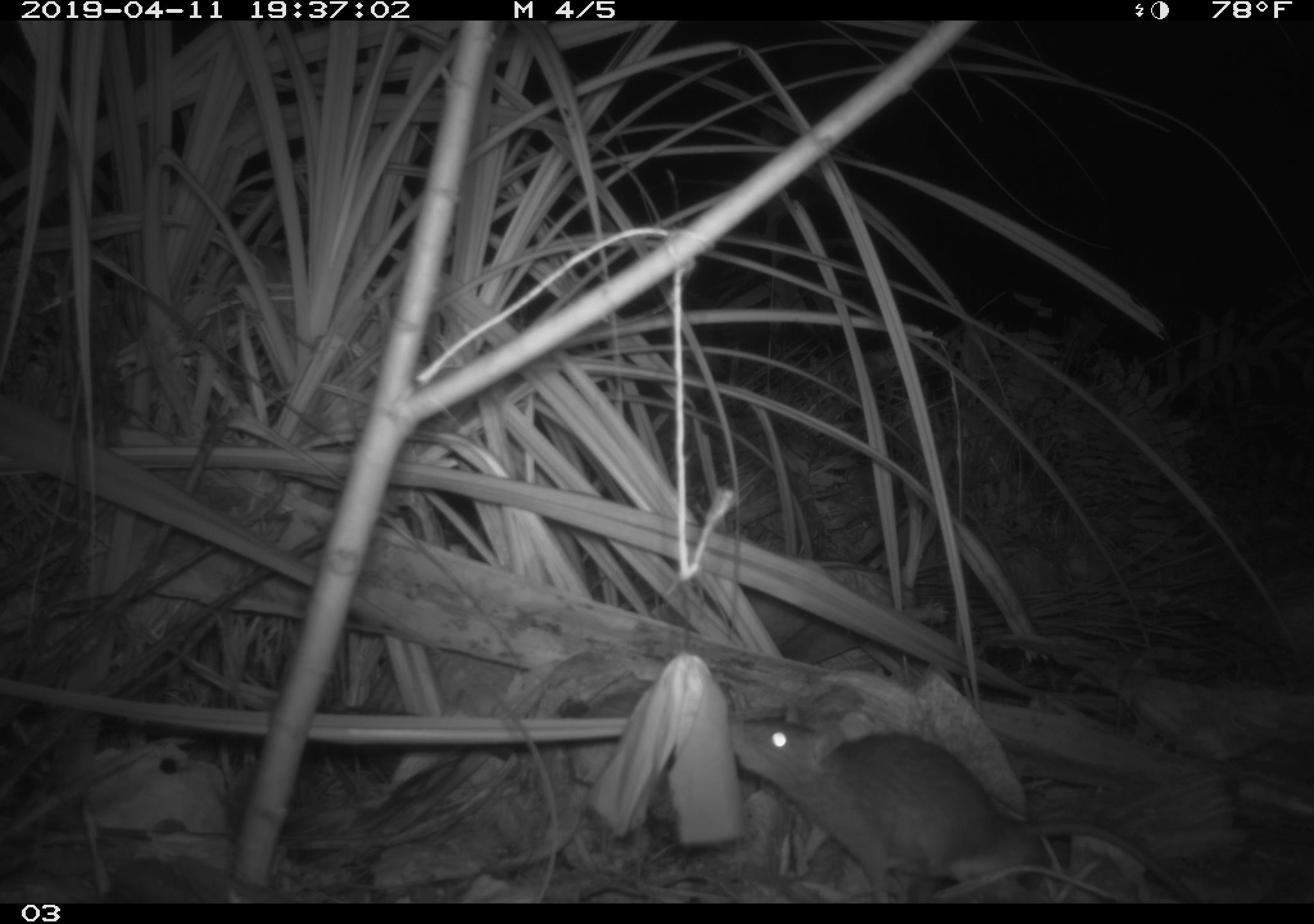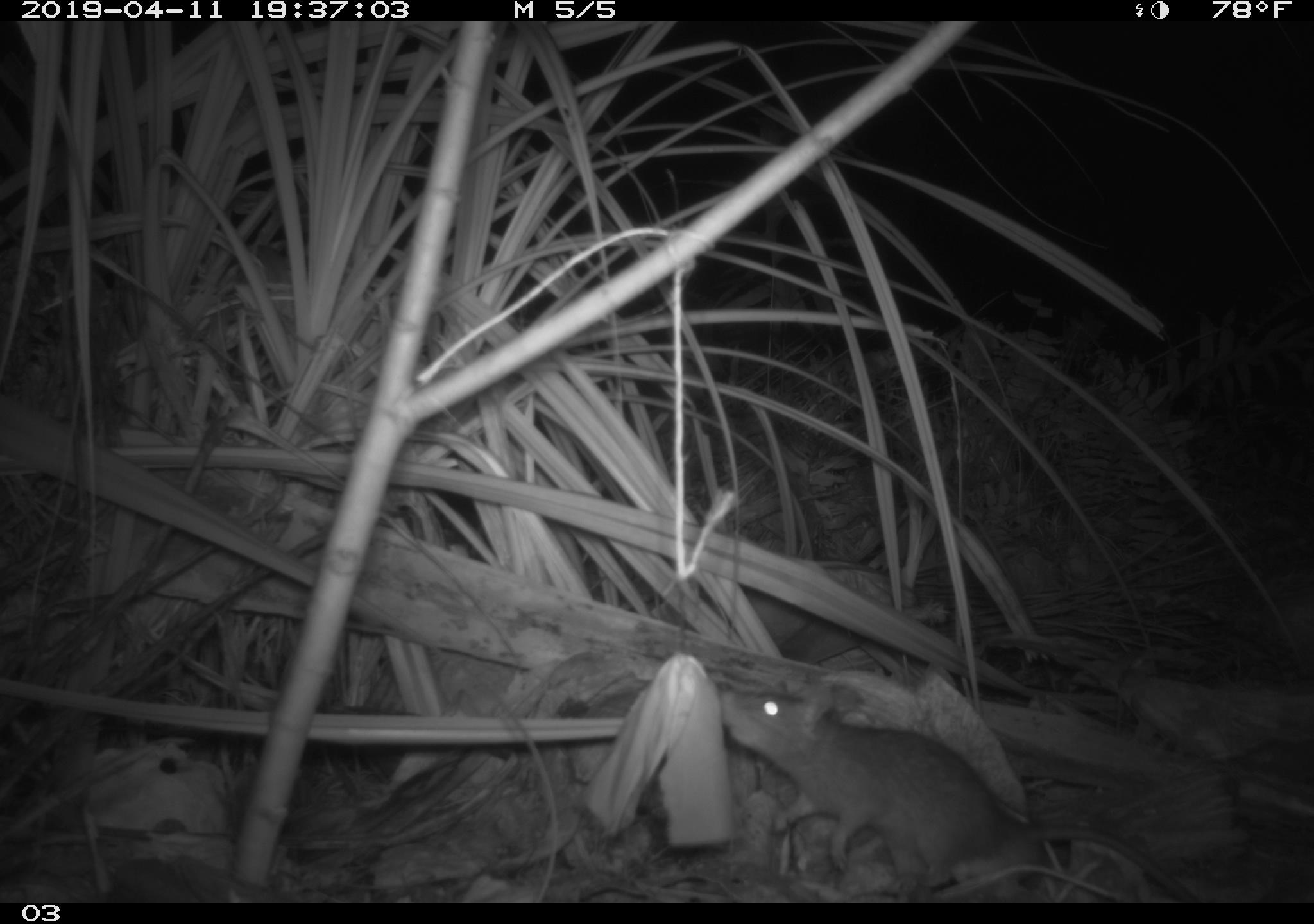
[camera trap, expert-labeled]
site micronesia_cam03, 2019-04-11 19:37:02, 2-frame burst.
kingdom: Animalia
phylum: Chordata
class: Mammalia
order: Rodentia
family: Muridae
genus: Rattus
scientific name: Rattus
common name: rat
Rat (Rattus).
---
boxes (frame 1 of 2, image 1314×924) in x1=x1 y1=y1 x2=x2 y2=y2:
rat: x1=719 y1=706 x2=1063 y2=902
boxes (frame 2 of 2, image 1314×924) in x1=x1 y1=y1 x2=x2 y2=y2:
rat: x1=705 y1=672 x2=1081 y2=900